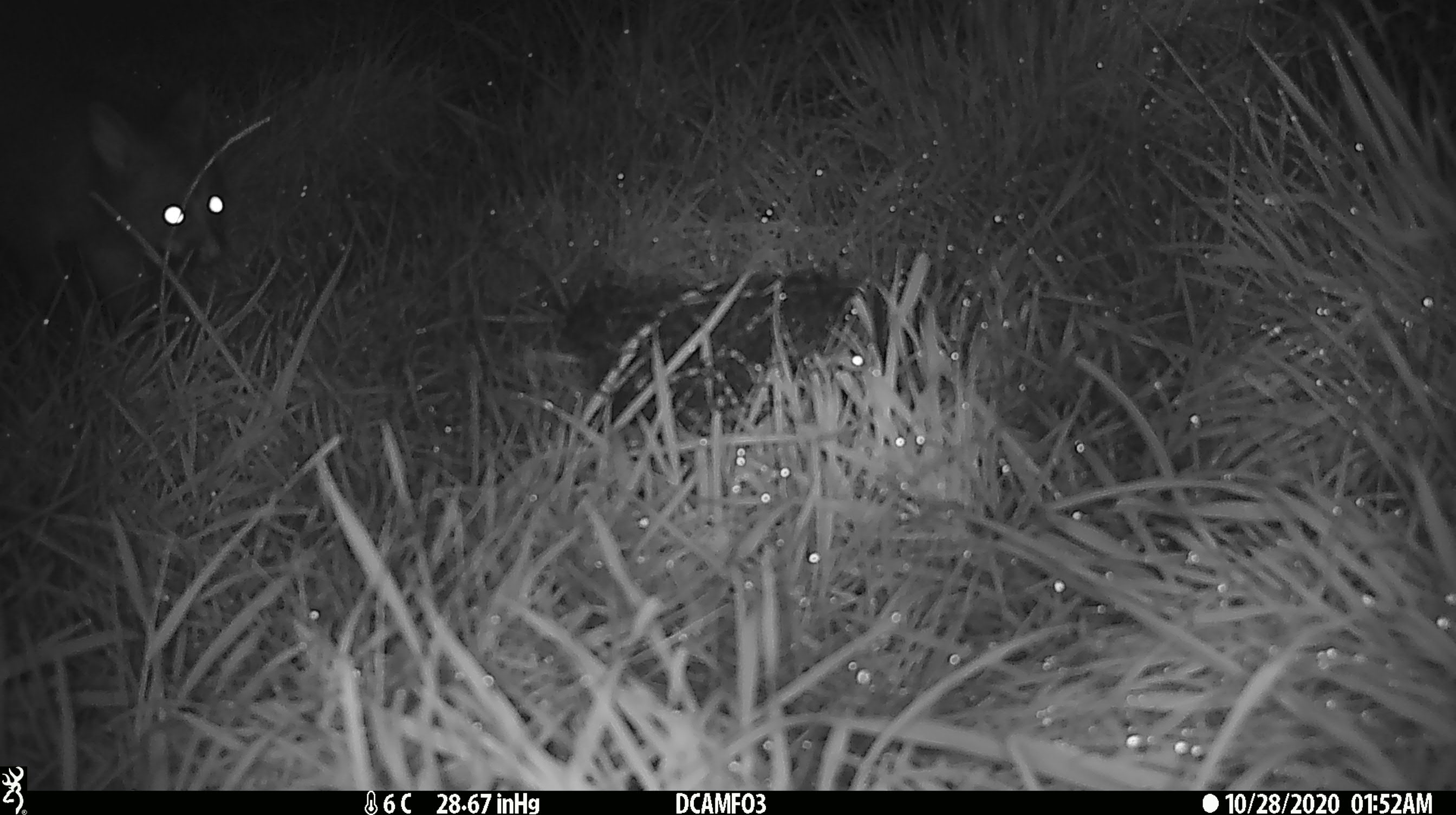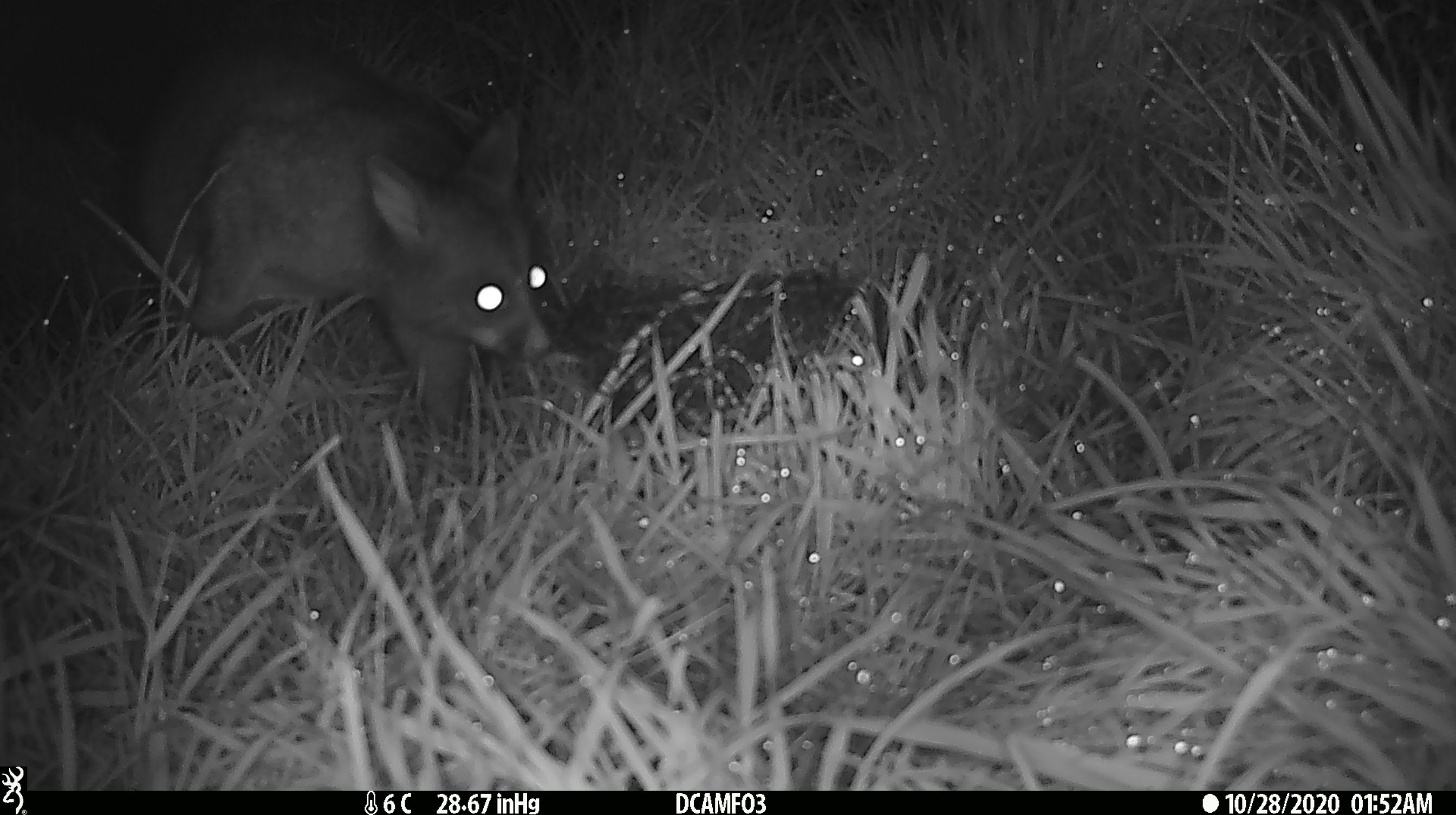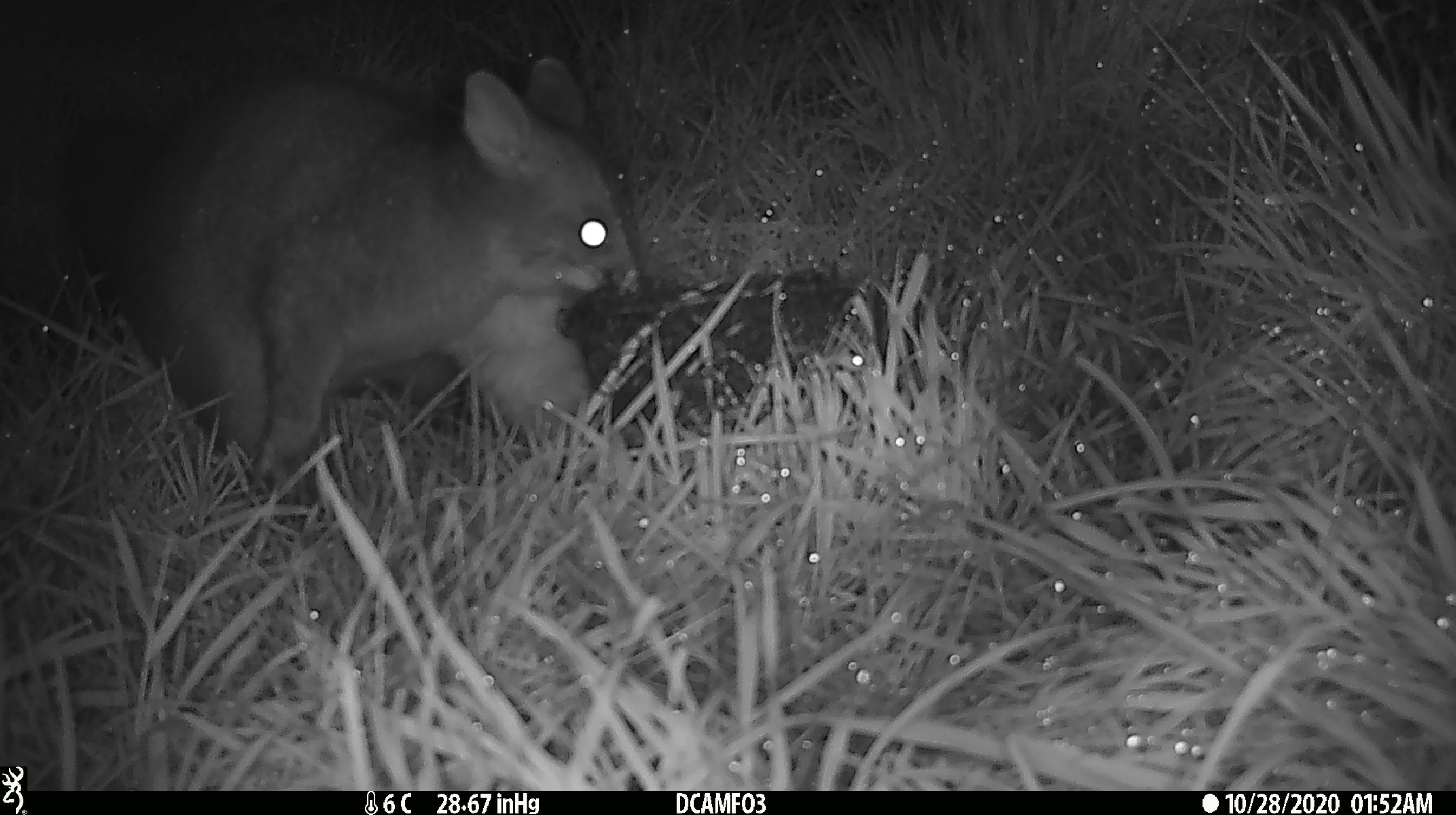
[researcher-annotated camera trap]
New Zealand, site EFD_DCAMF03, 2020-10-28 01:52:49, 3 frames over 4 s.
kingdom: Animalia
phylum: Chordata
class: Mammalia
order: Diprotodontia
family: Phalangeridae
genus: Trichosurus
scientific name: Trichosurus vulpecula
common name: common brushtail possum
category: possum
Possum (common brushtail possum) (Trichosurus vulpecula).